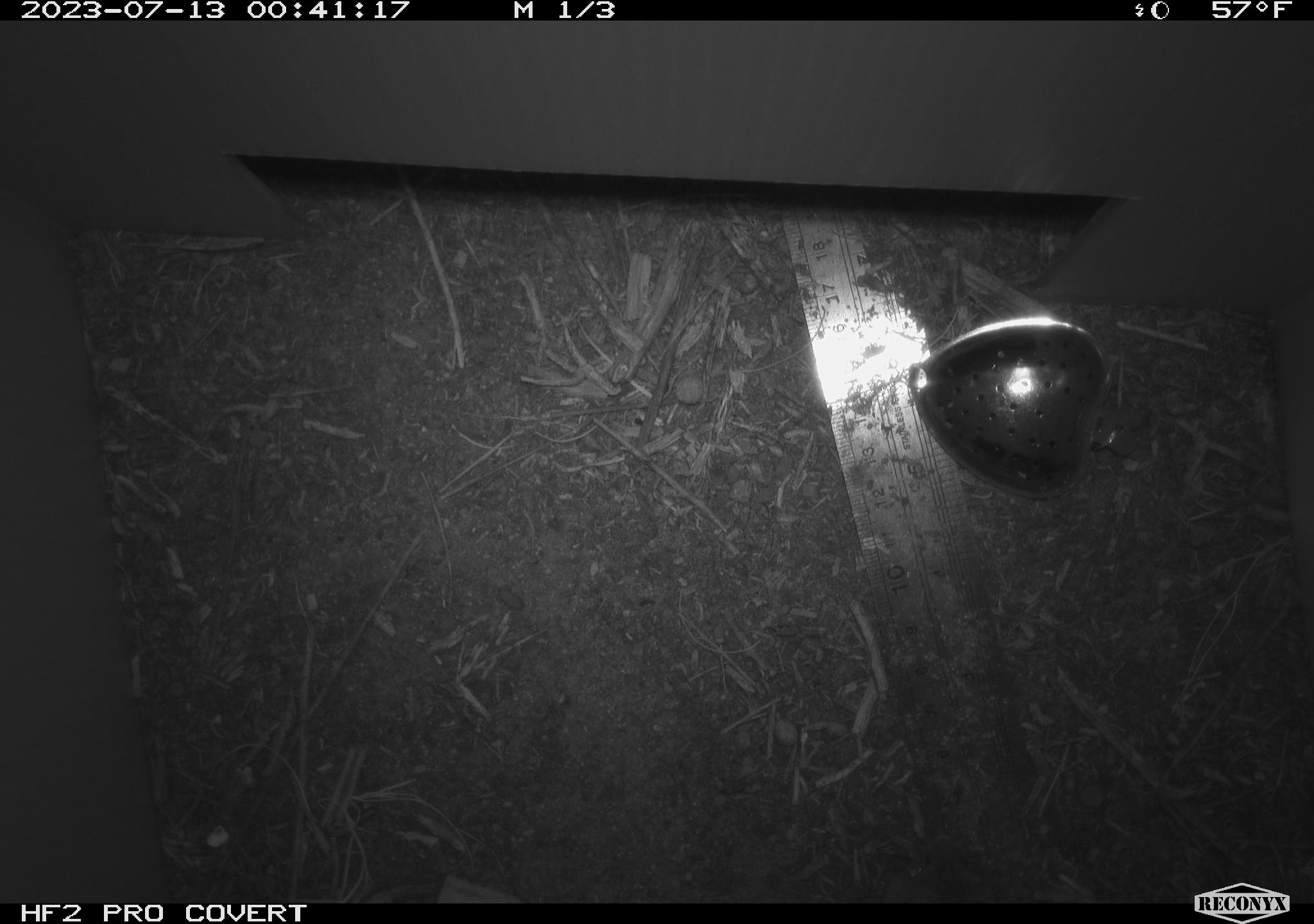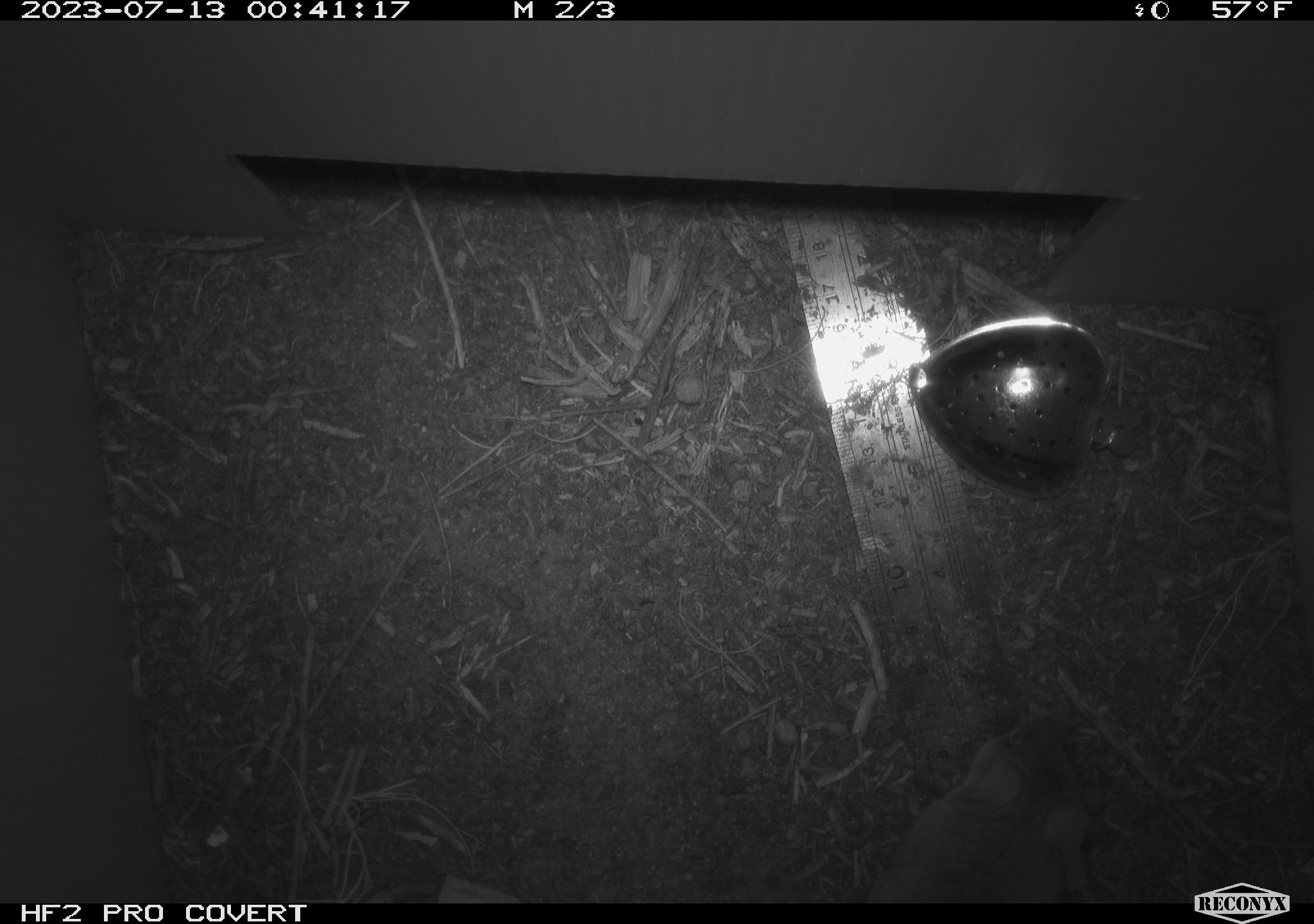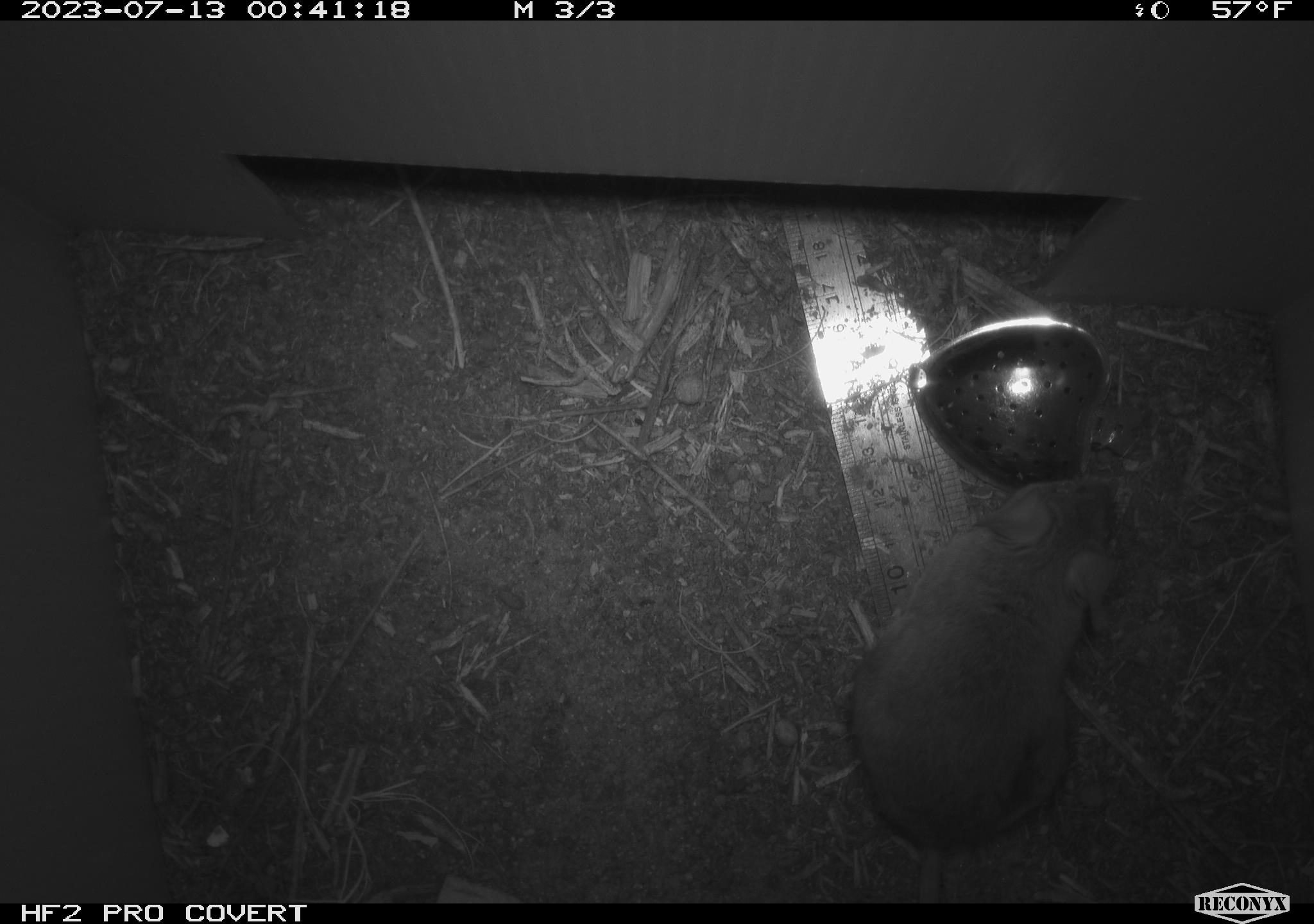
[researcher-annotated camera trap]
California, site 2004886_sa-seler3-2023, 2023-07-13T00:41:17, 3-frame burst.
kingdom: Animalia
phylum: Chordata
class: Mammalia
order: Rodentia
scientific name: Rodentia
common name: mouse species